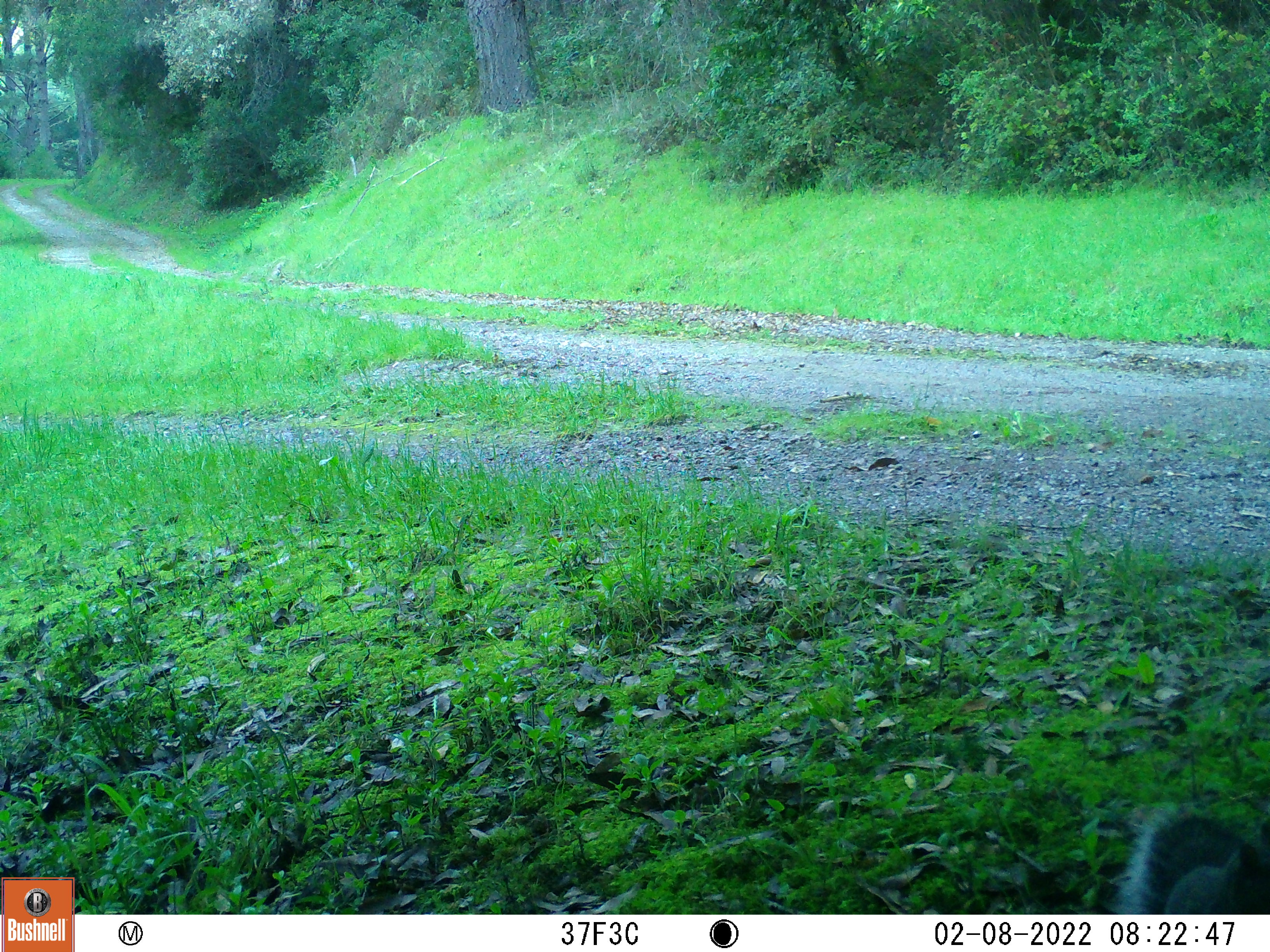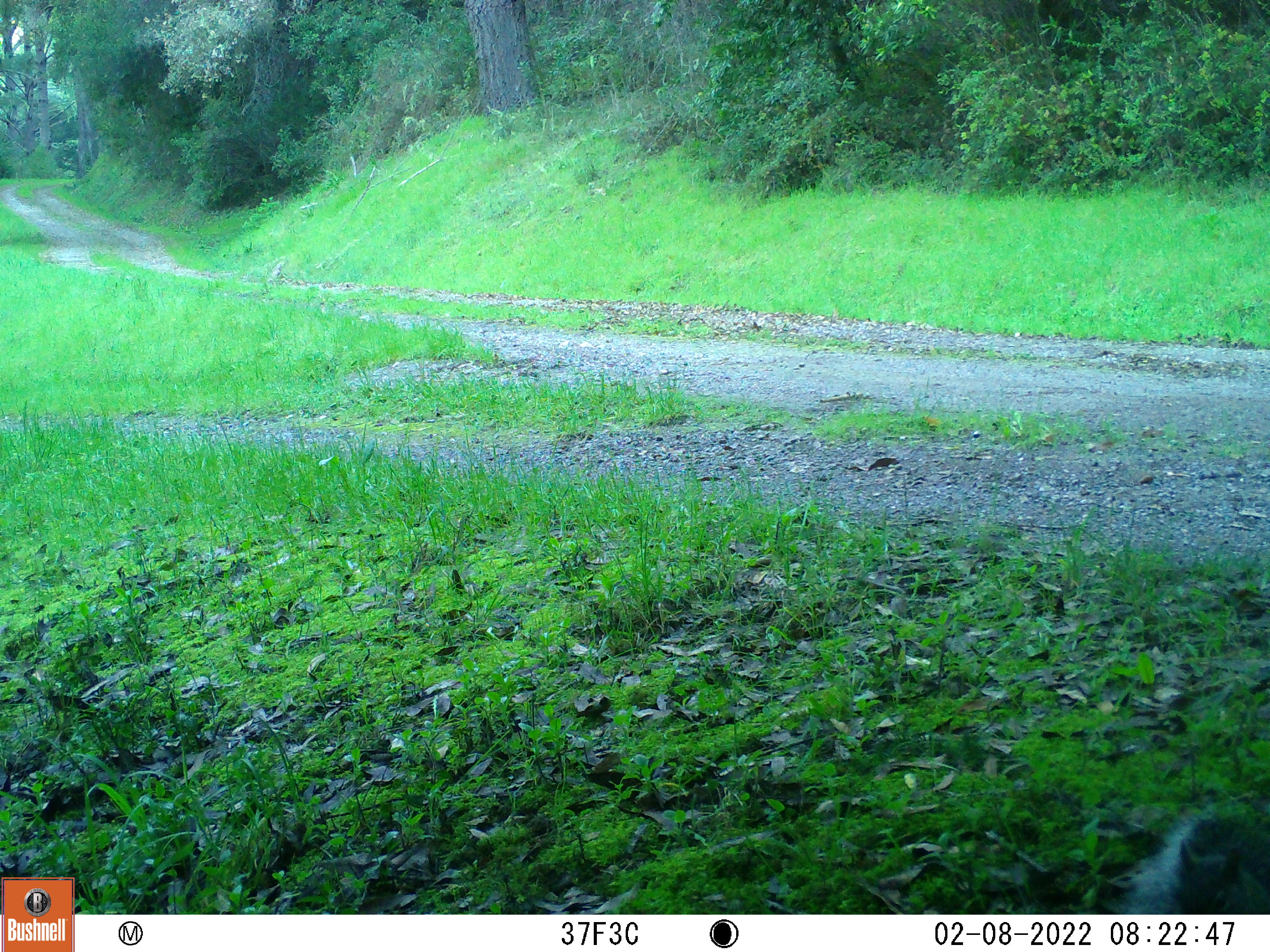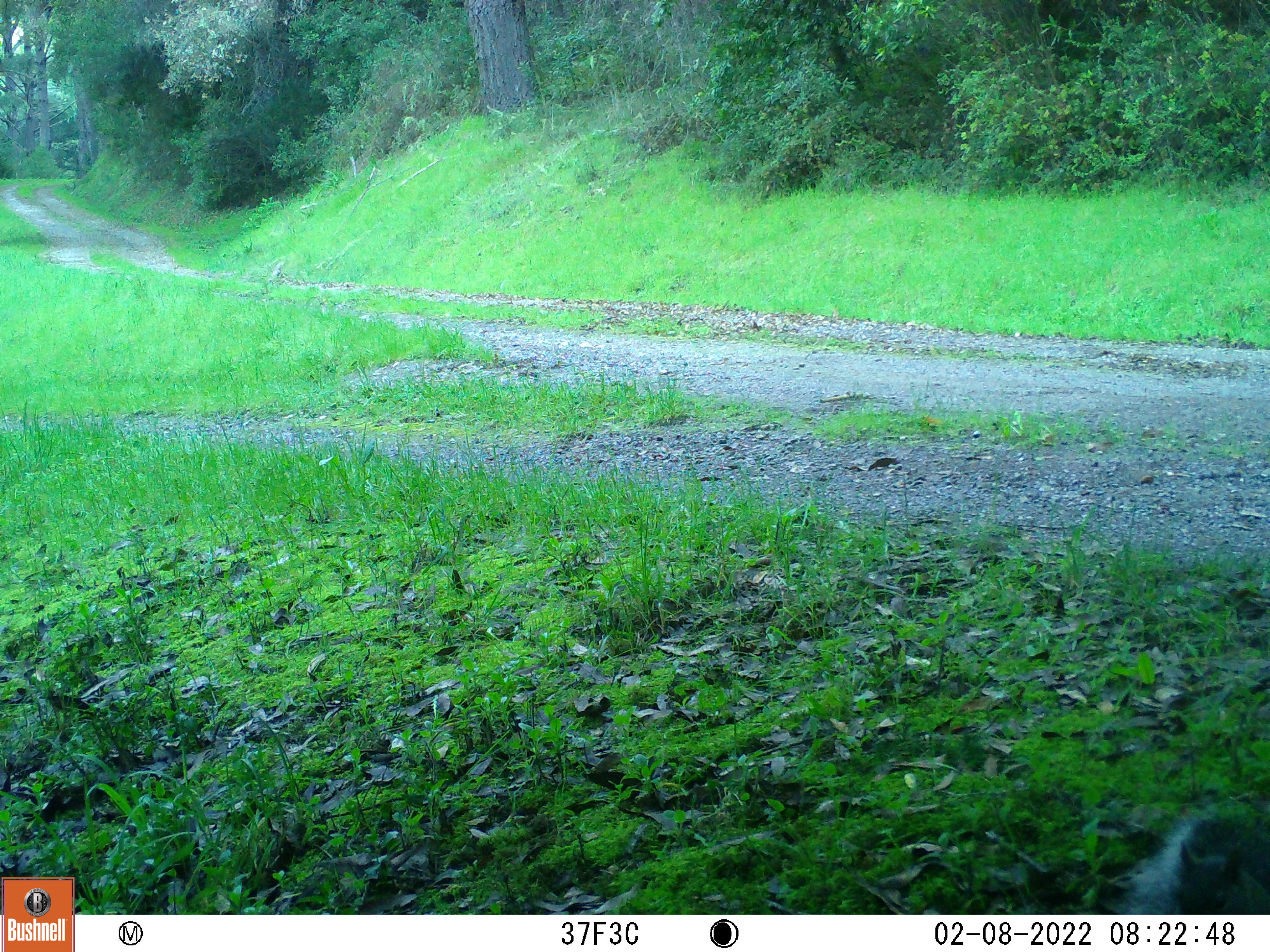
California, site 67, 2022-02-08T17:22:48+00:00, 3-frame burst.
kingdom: Animalia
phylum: Chordata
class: Mammalia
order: Rodentia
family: Sciuridae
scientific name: Sciuridae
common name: squirrel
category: unknown squirrel